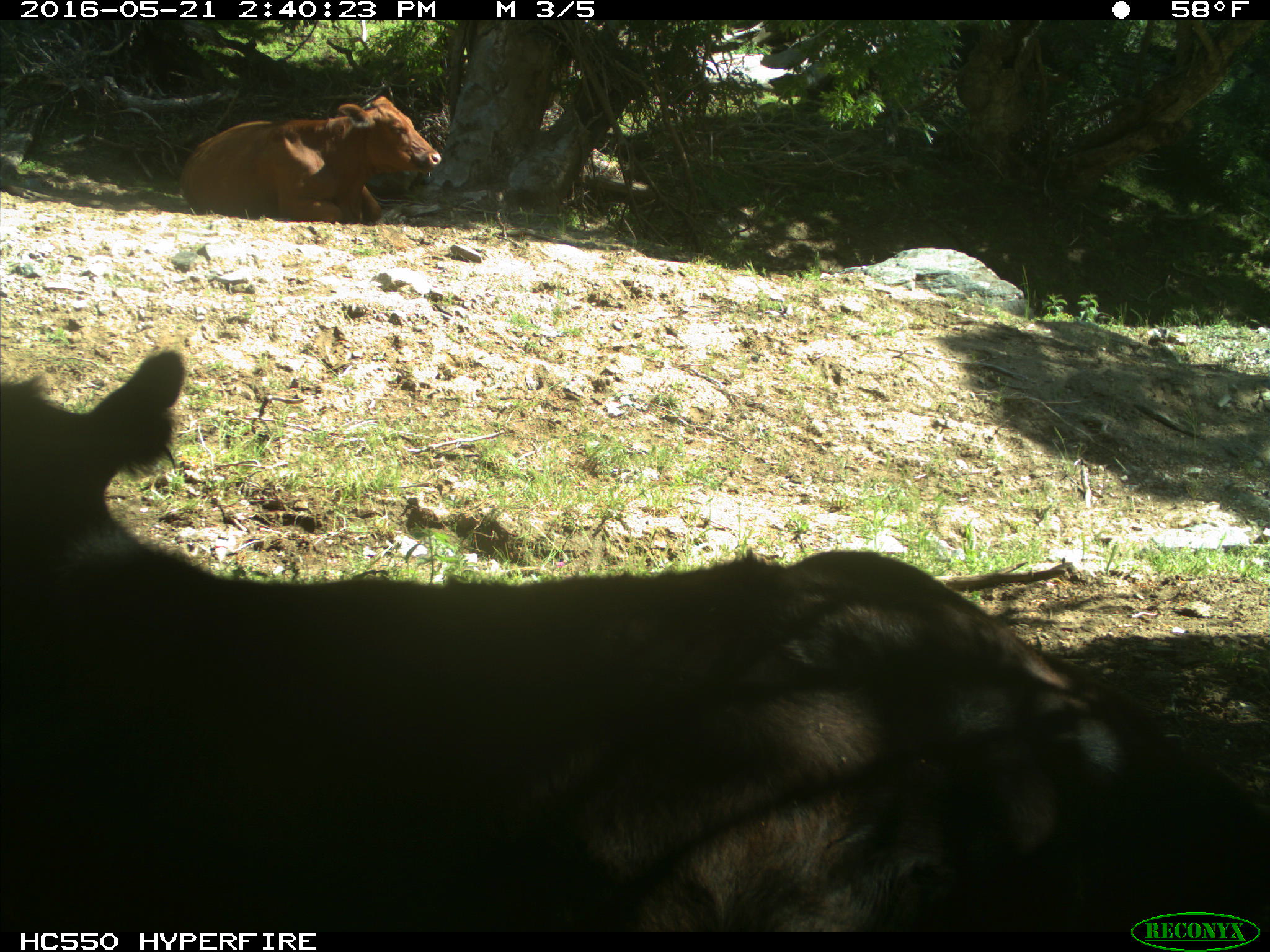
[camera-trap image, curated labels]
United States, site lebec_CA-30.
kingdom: Animalia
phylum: Chordata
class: Mammalia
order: Artiodactyla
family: Bovidae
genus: Bos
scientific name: Bos taurus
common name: domestic cow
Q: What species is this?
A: Bos taurus (domestic cow).